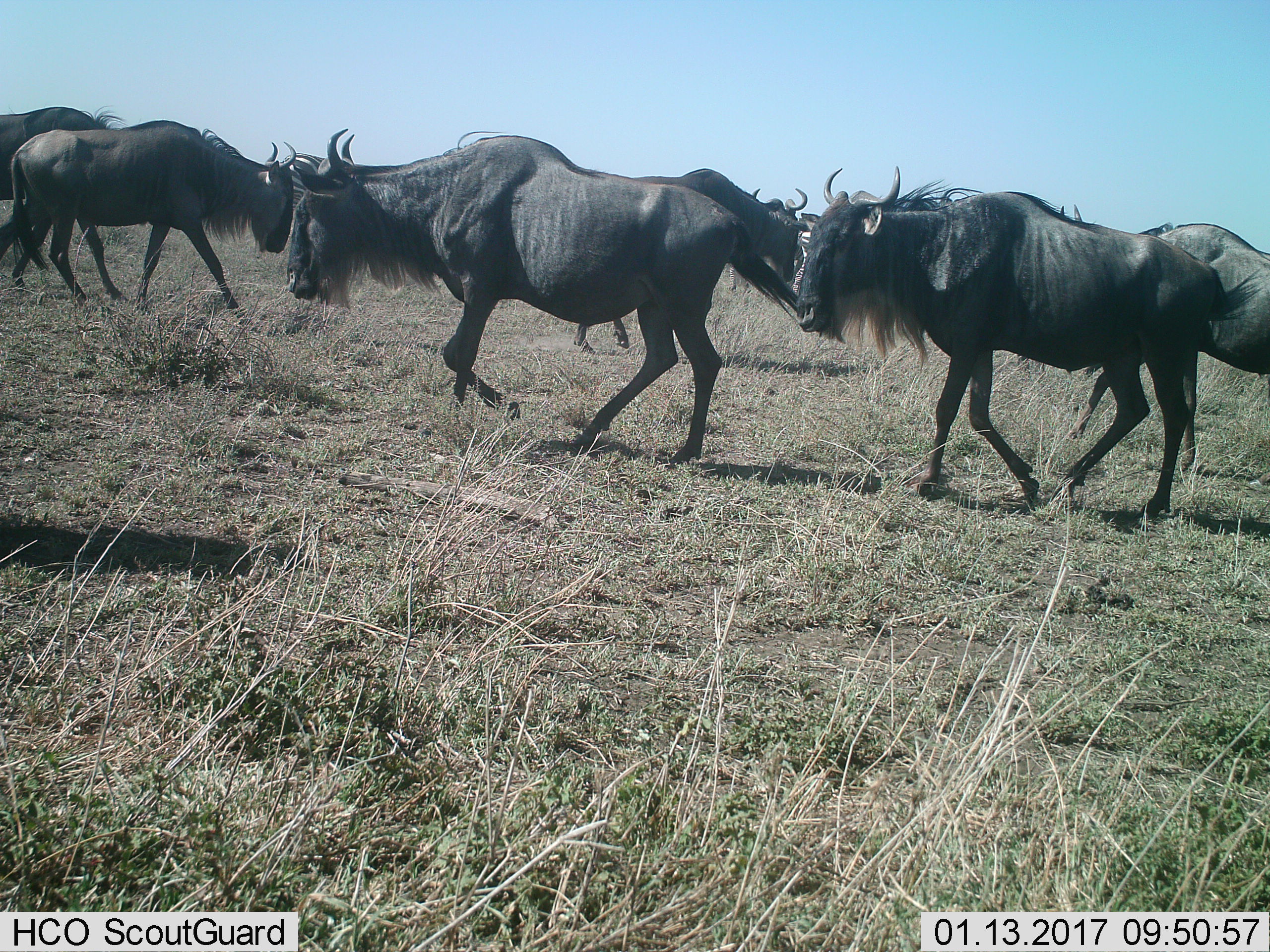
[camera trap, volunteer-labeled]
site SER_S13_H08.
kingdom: Animalia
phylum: Chordata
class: Mammalia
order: Artiodactyla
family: Bovidae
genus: Connochaetes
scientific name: Connochaetes taurinus taurinus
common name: blue wildebeest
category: wildebeestblue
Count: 7.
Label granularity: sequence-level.